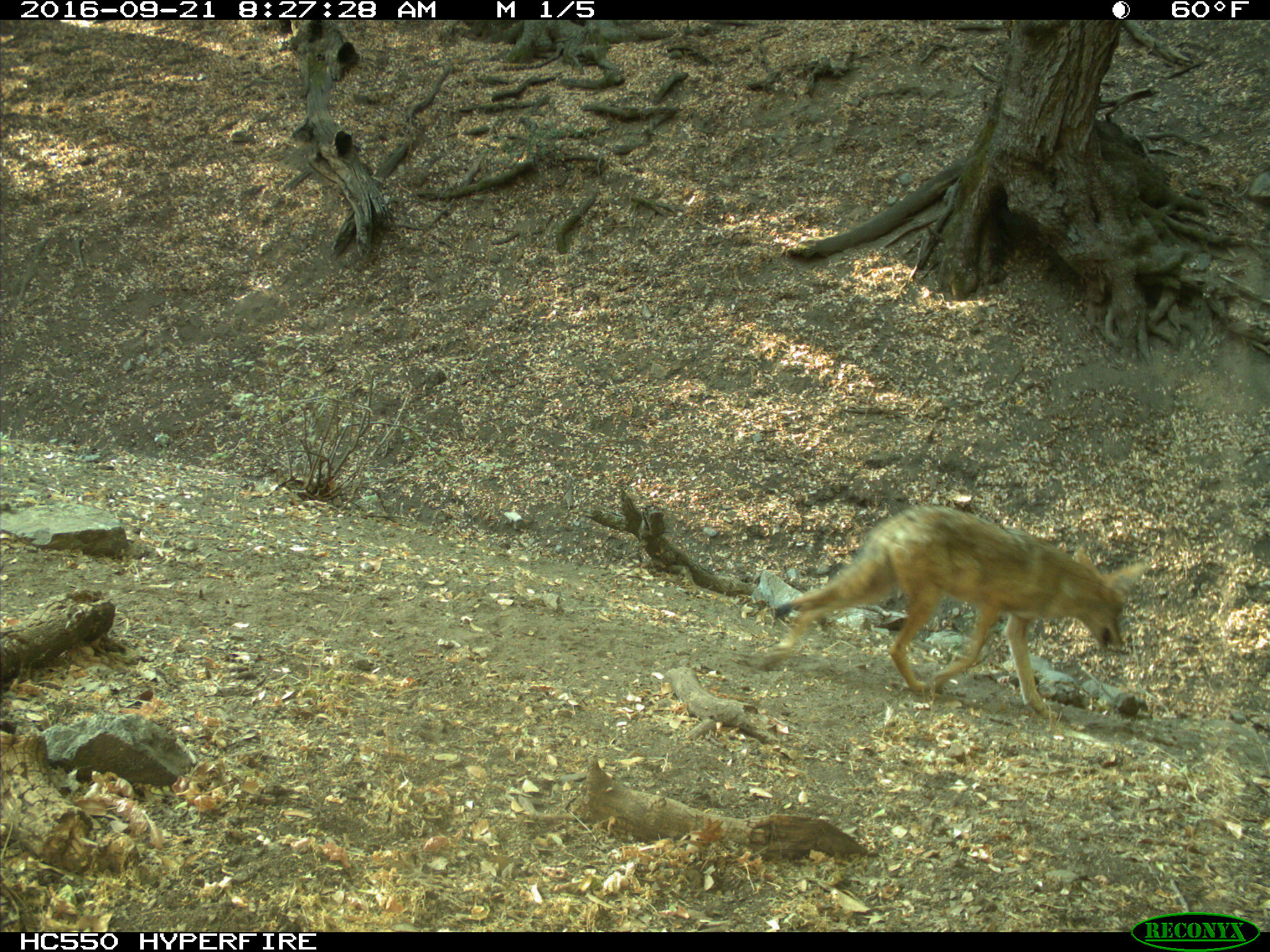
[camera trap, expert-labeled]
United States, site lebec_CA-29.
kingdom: Animalia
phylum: Chordata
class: Mammalia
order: Carnivora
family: Canidae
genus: Canis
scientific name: Canis latrans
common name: coyote